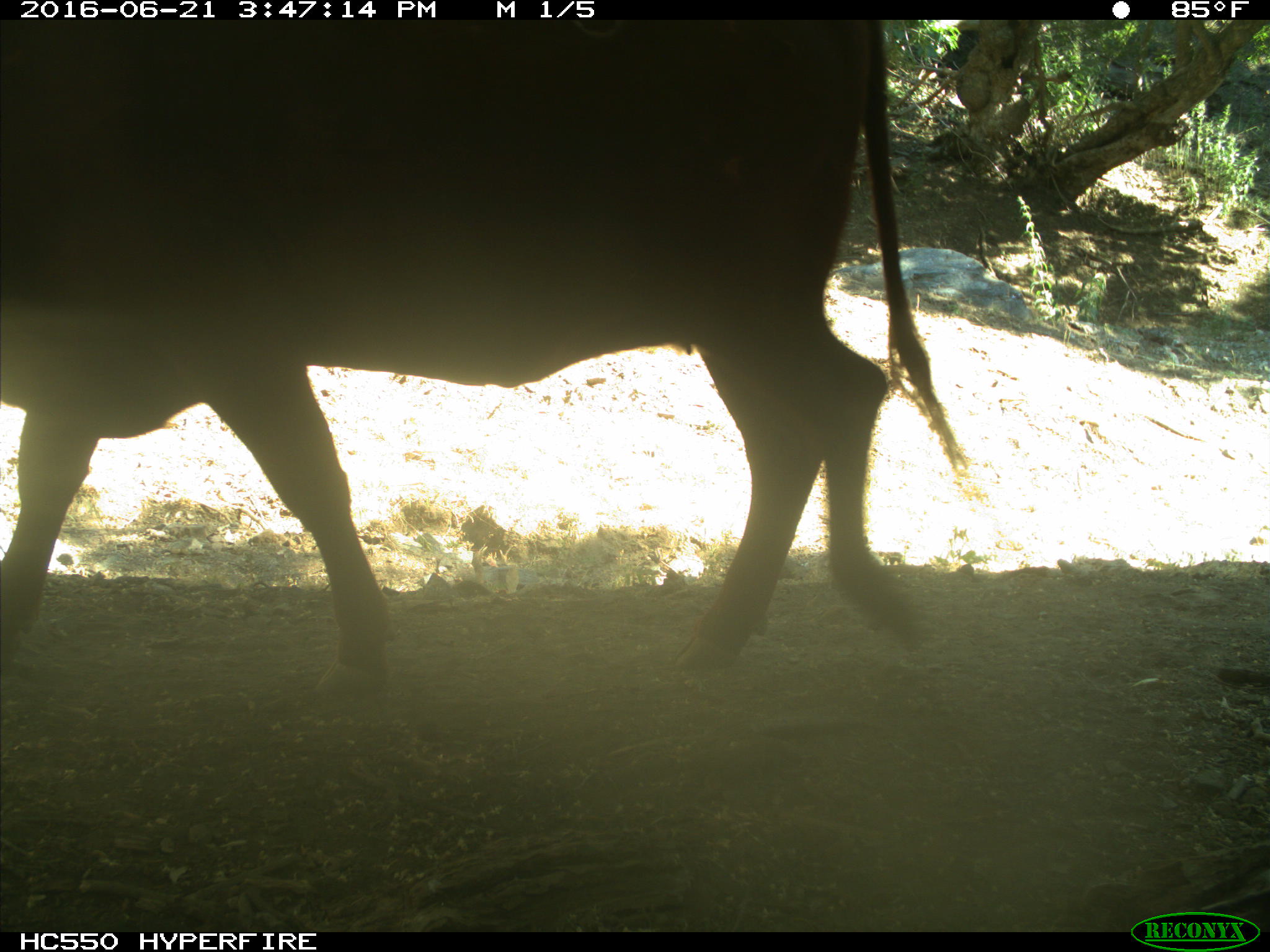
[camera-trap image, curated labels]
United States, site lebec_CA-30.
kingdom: Animalia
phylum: Chordata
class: Mammalia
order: Artiodactyla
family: Bovidae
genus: Bos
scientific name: Bos taurus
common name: domestic cow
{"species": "Bos taurus (domestic cow)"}